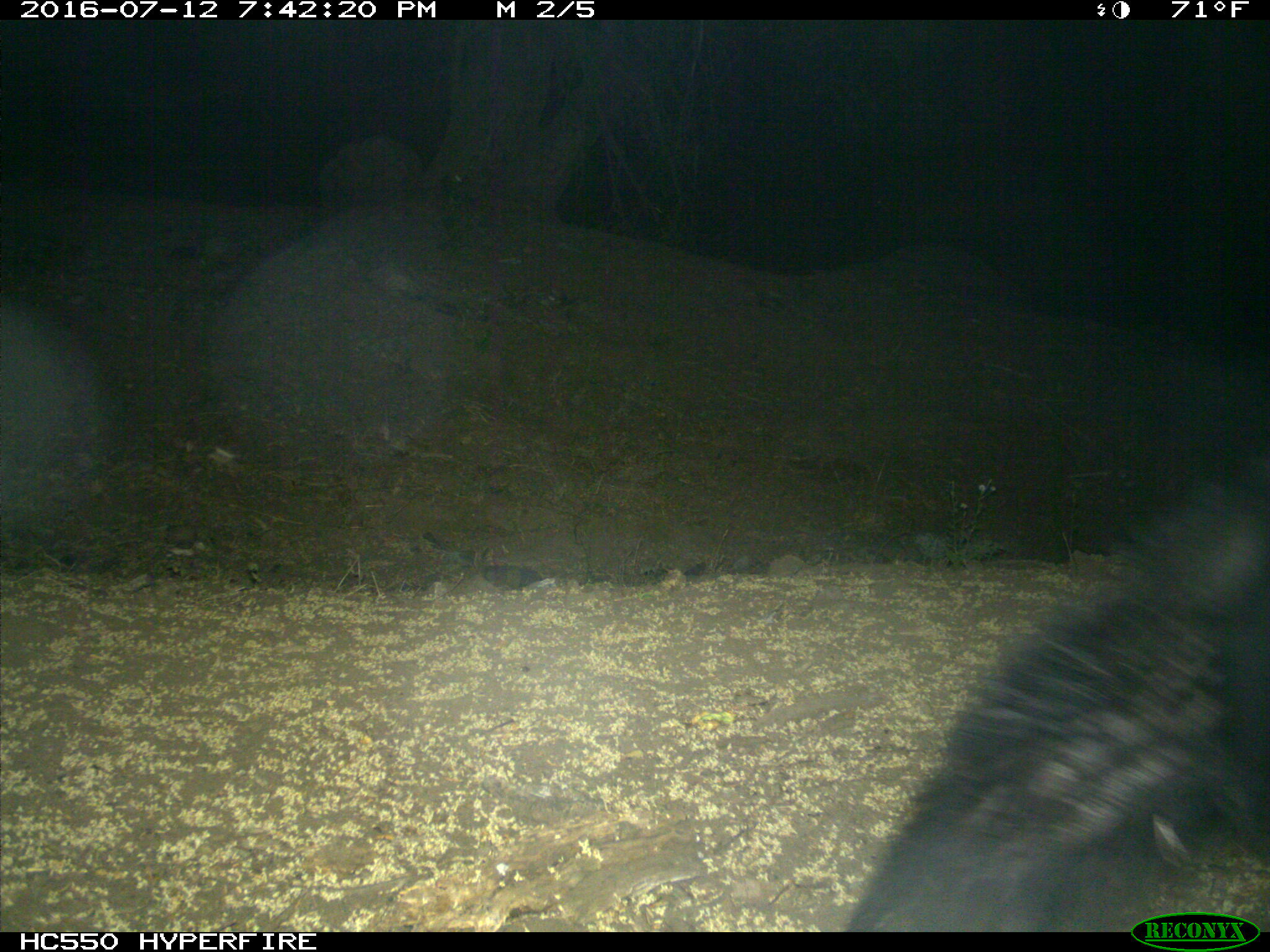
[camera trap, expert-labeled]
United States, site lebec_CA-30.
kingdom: Animalia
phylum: Chordata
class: Mammalia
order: Carnivora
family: Ursidae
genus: Ursus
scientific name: Ursus americanus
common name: american black bear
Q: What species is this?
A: Ursus americanus (american black bear).